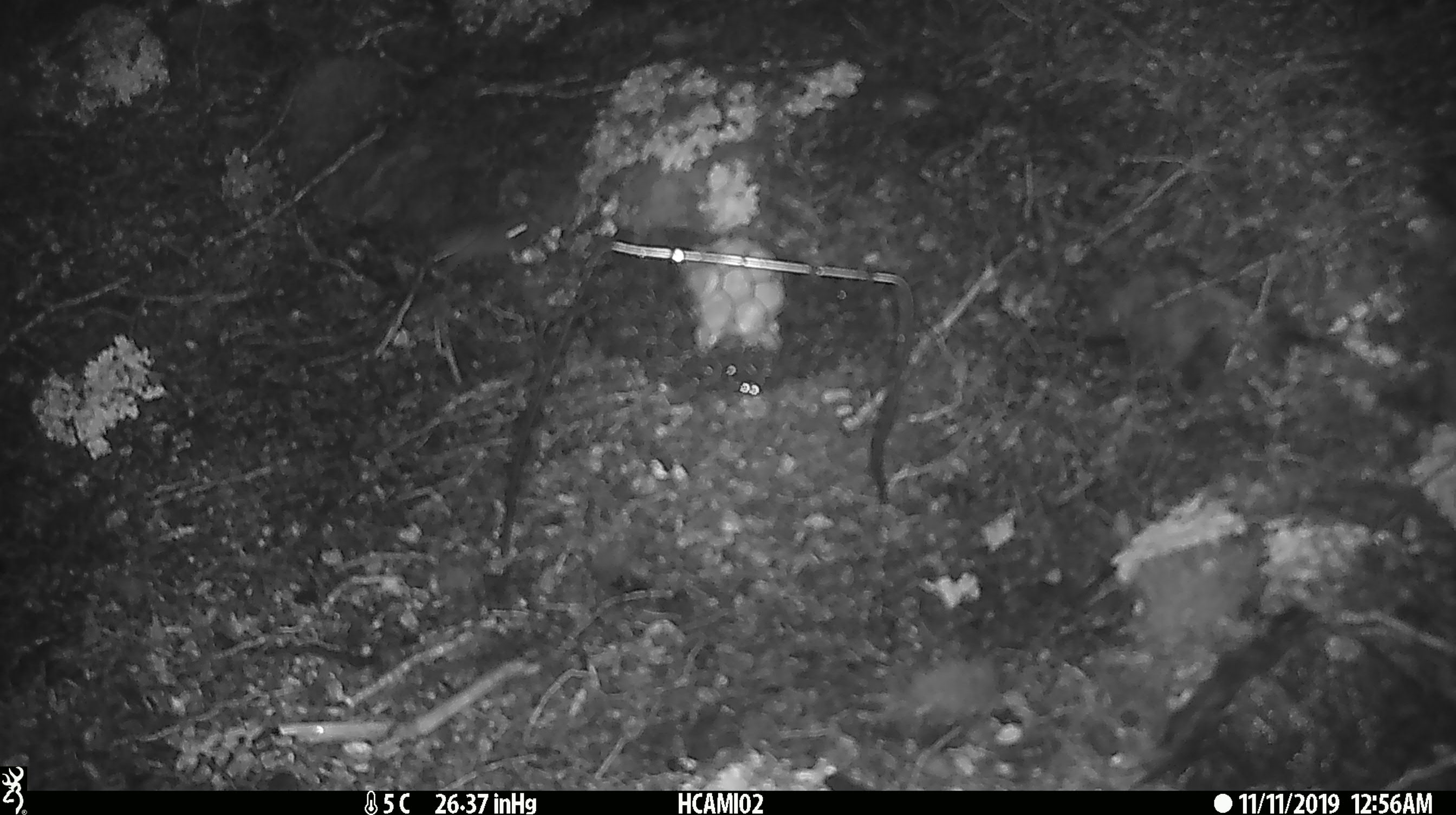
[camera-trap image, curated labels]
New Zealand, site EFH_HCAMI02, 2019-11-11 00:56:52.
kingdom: Animalia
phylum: Chordata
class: Mammalia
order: Rodentia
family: Muridae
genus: Mus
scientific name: Mus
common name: mouse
Mouse (Mus).